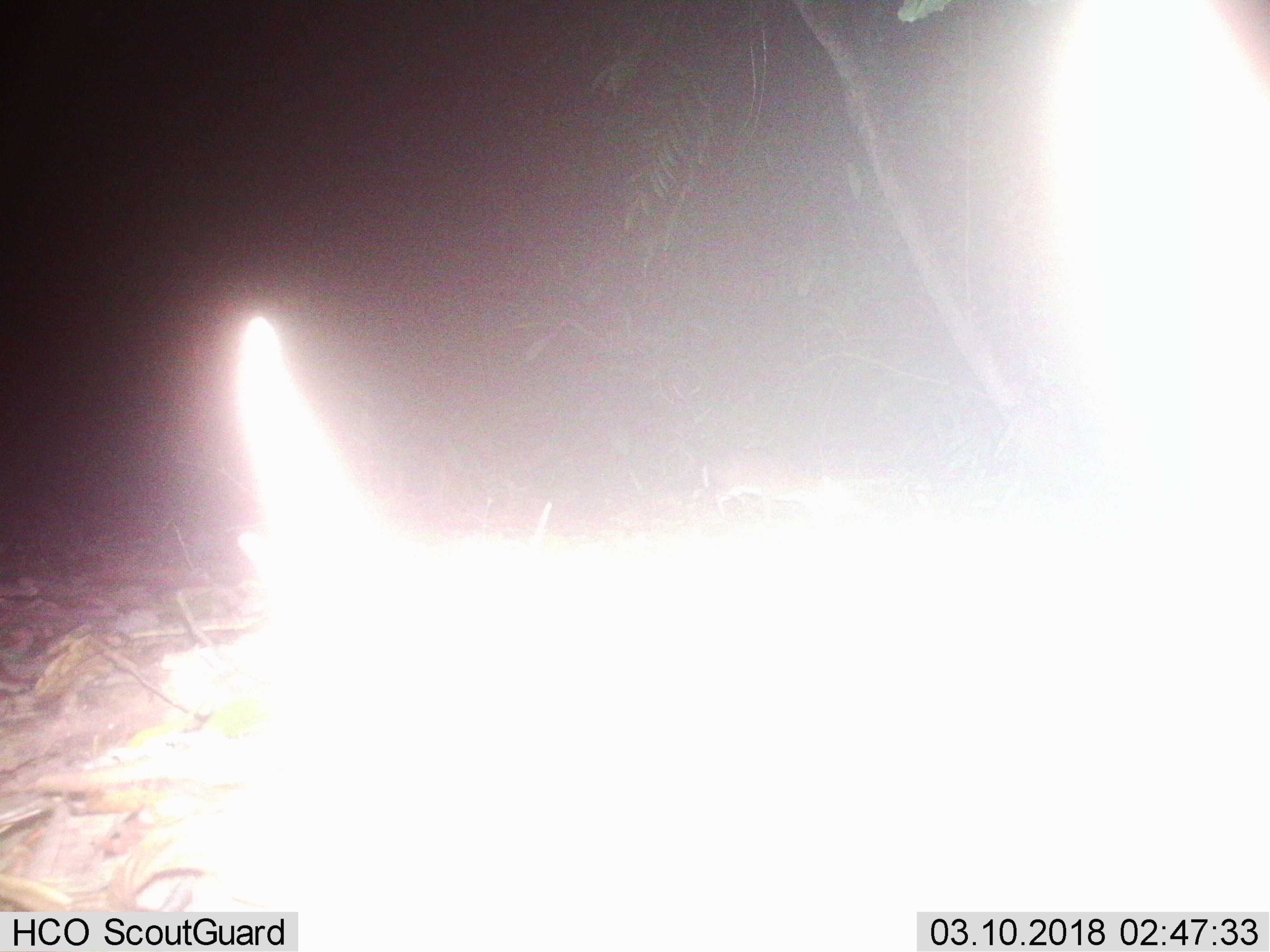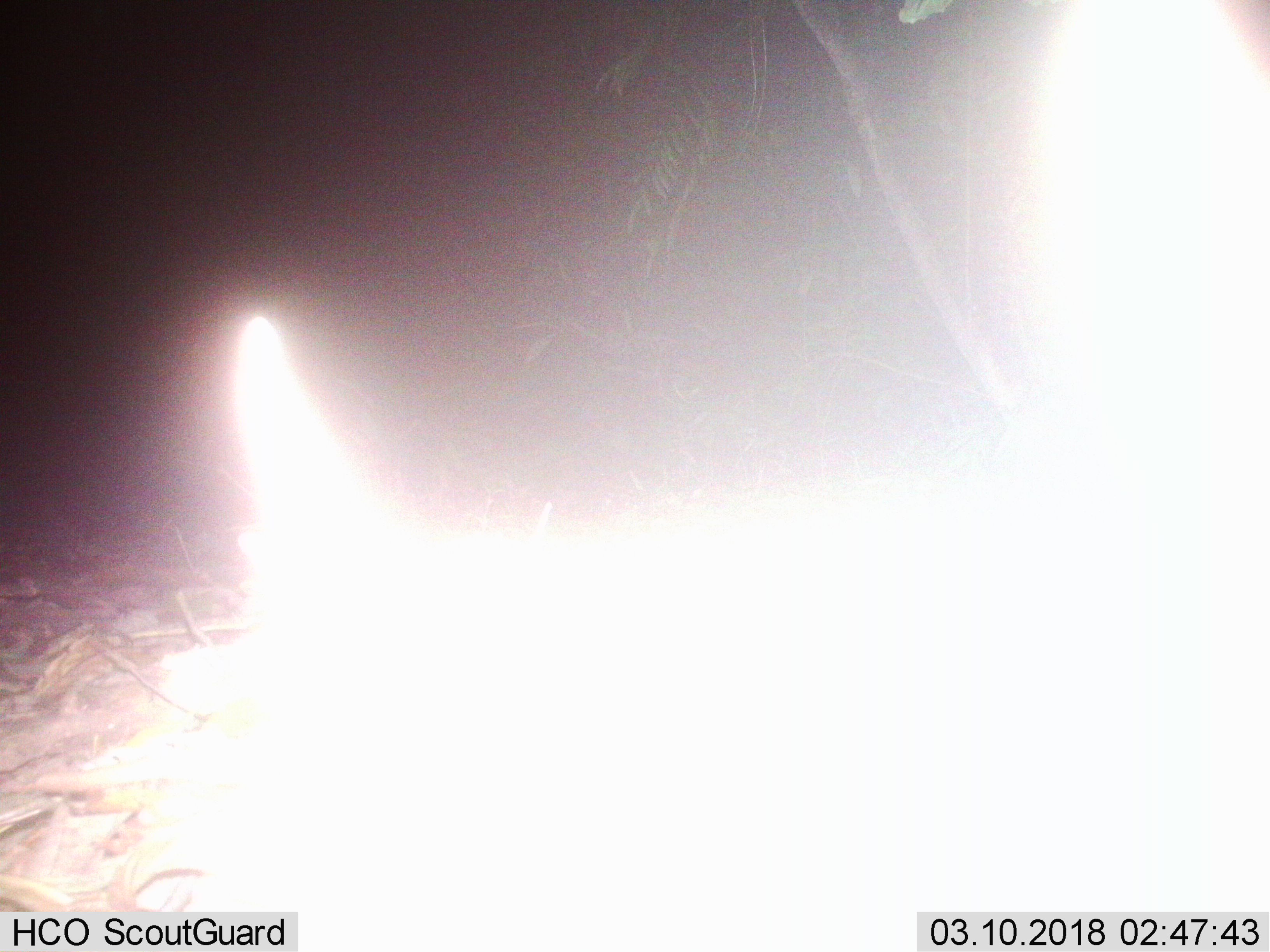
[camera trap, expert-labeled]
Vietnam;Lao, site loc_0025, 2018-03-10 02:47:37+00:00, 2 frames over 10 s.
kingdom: Animalia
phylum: Chordata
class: Mammalia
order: Artiodactyla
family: Tragulidae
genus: Moschiola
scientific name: Moschiola meminna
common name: chevrotain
Chevrotain (Moschiola meminna). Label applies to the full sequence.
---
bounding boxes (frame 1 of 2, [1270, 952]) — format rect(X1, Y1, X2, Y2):
chevrotain: rect(699, 447, 847, 519)